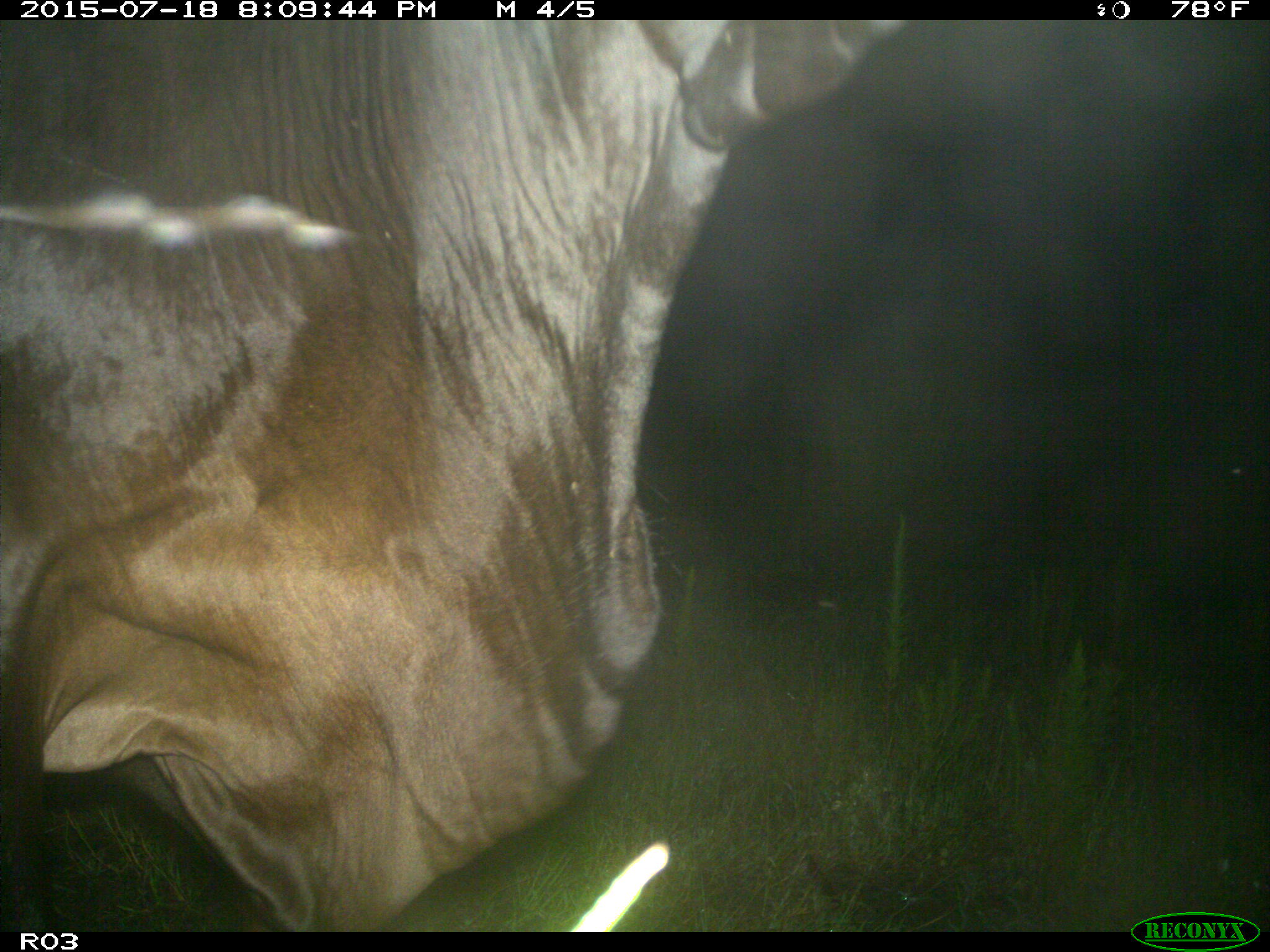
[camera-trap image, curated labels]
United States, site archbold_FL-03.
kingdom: Animalia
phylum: Chordata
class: Mammalia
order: Artiodactyla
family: Bovidae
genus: Bos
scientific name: Bos taurus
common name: domestic cow